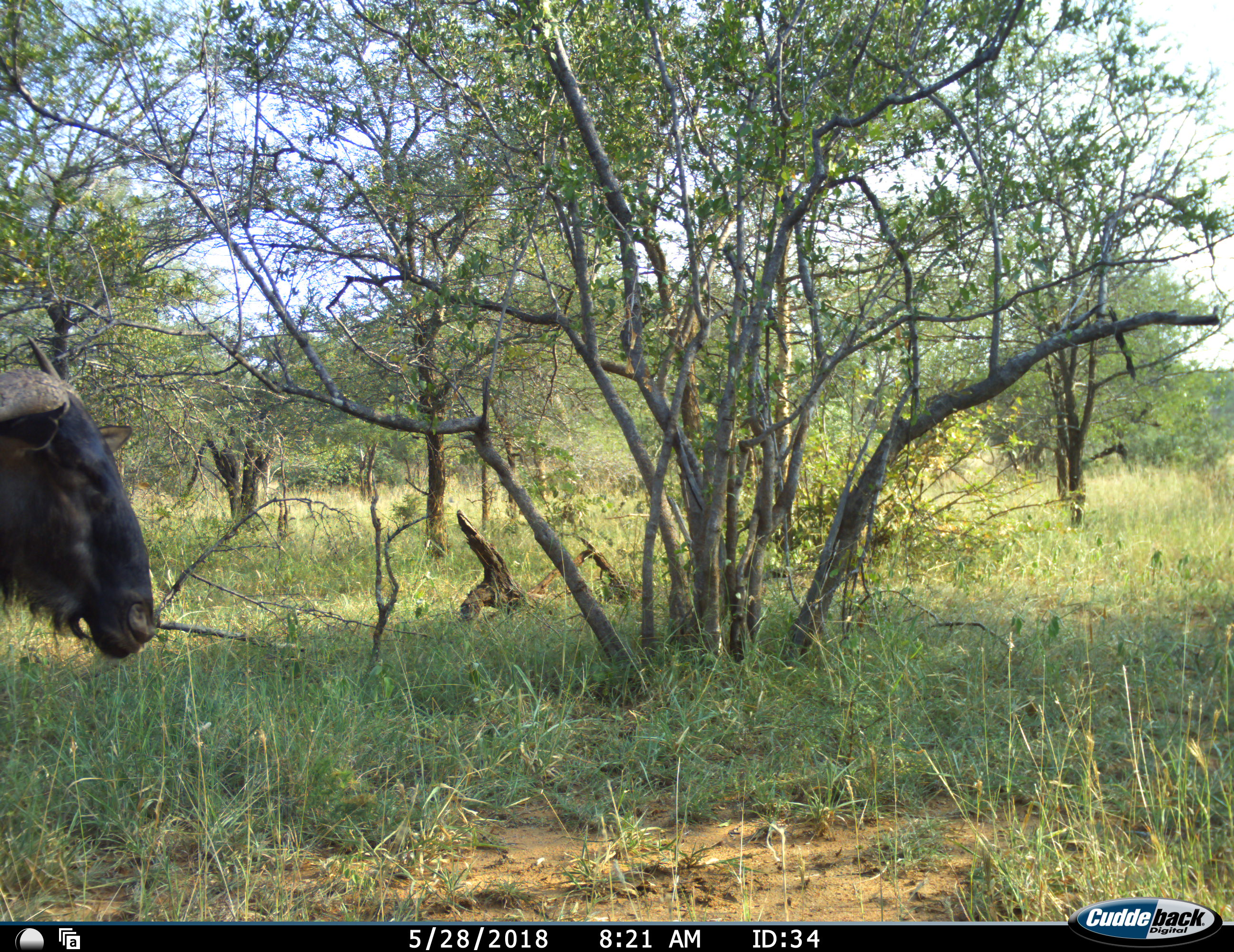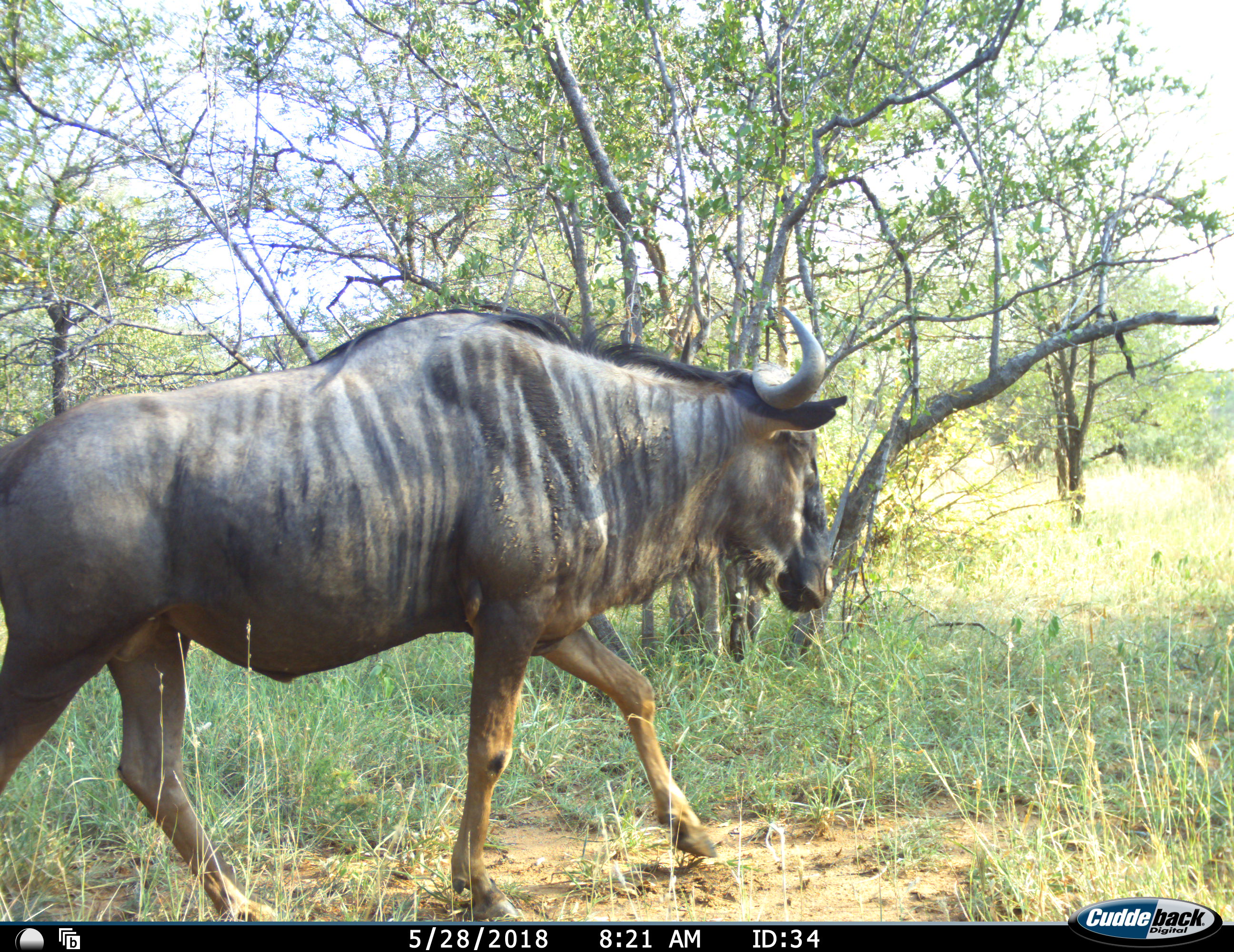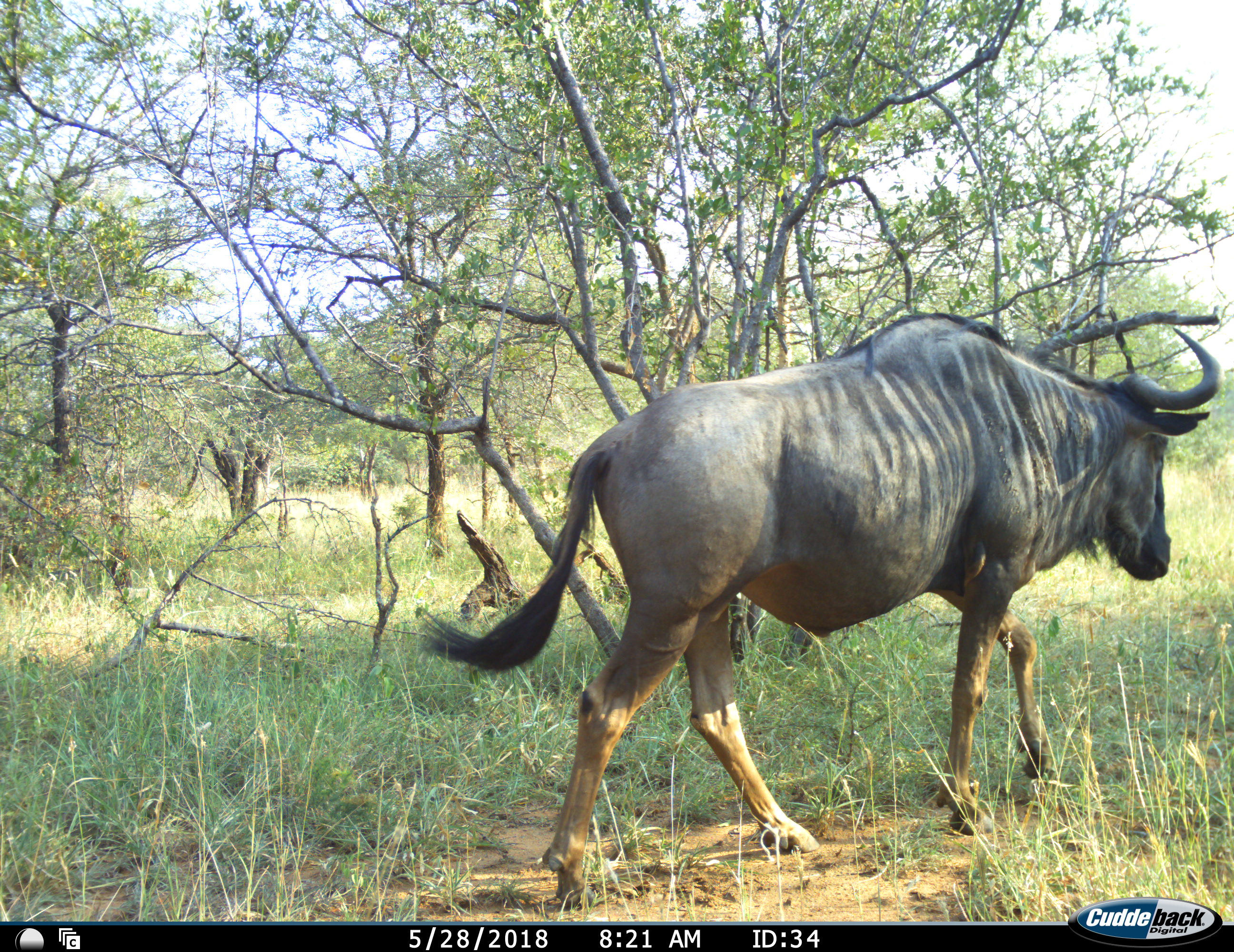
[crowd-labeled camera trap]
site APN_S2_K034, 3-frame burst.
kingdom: Animalia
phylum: Chordata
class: Mammalia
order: Artiodactyla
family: Bovidae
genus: Connochaetes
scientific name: Connochaetes taurinus taurinus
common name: blue wildebeest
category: wildebeestblue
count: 1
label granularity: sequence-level